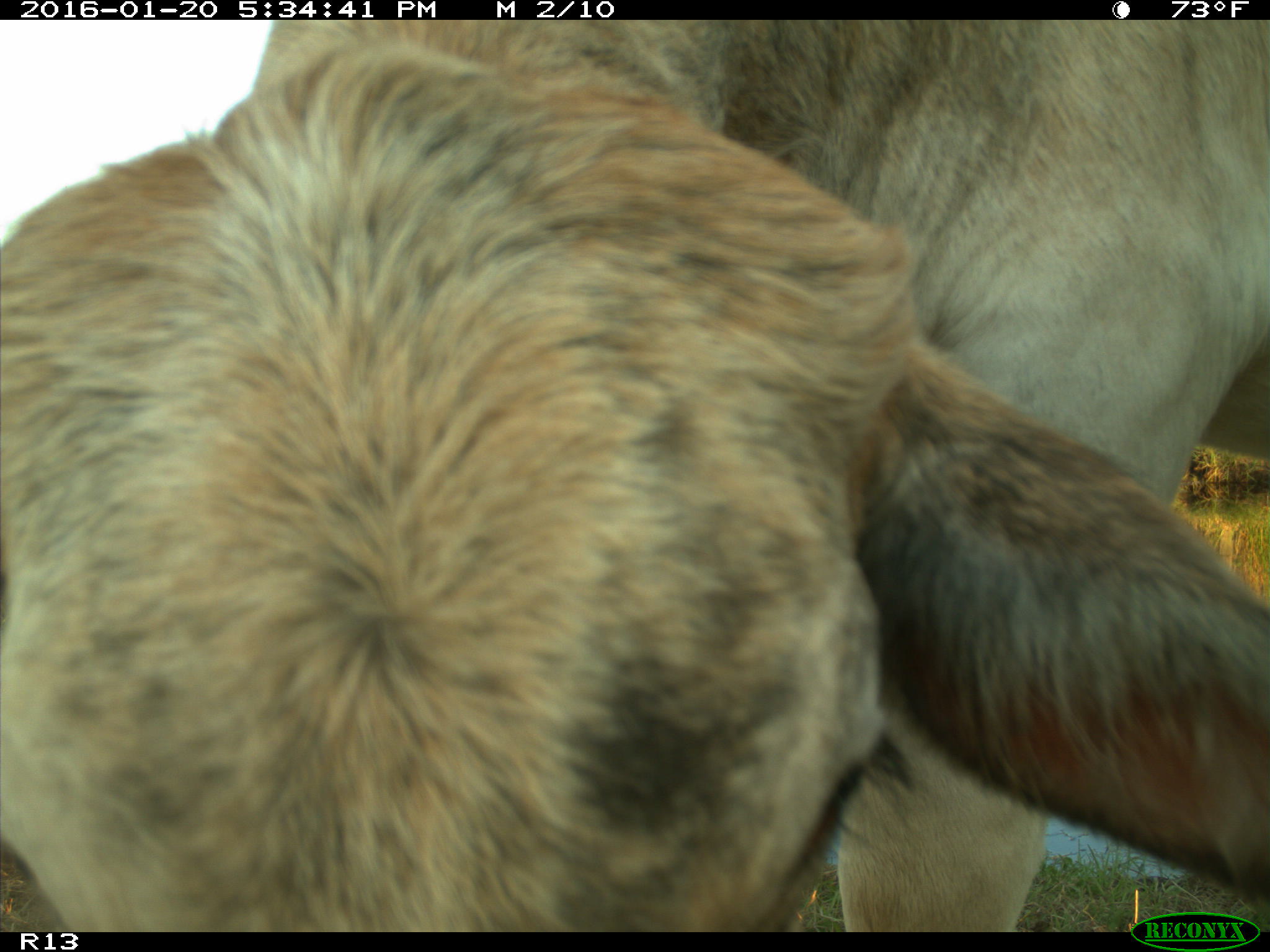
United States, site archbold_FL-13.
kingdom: Animalia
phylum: Chordata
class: Mammalia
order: Artiodactyla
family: Bovidae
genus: Bos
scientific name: Bos taurus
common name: domestic cow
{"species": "Bos taurus (domestic cow)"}